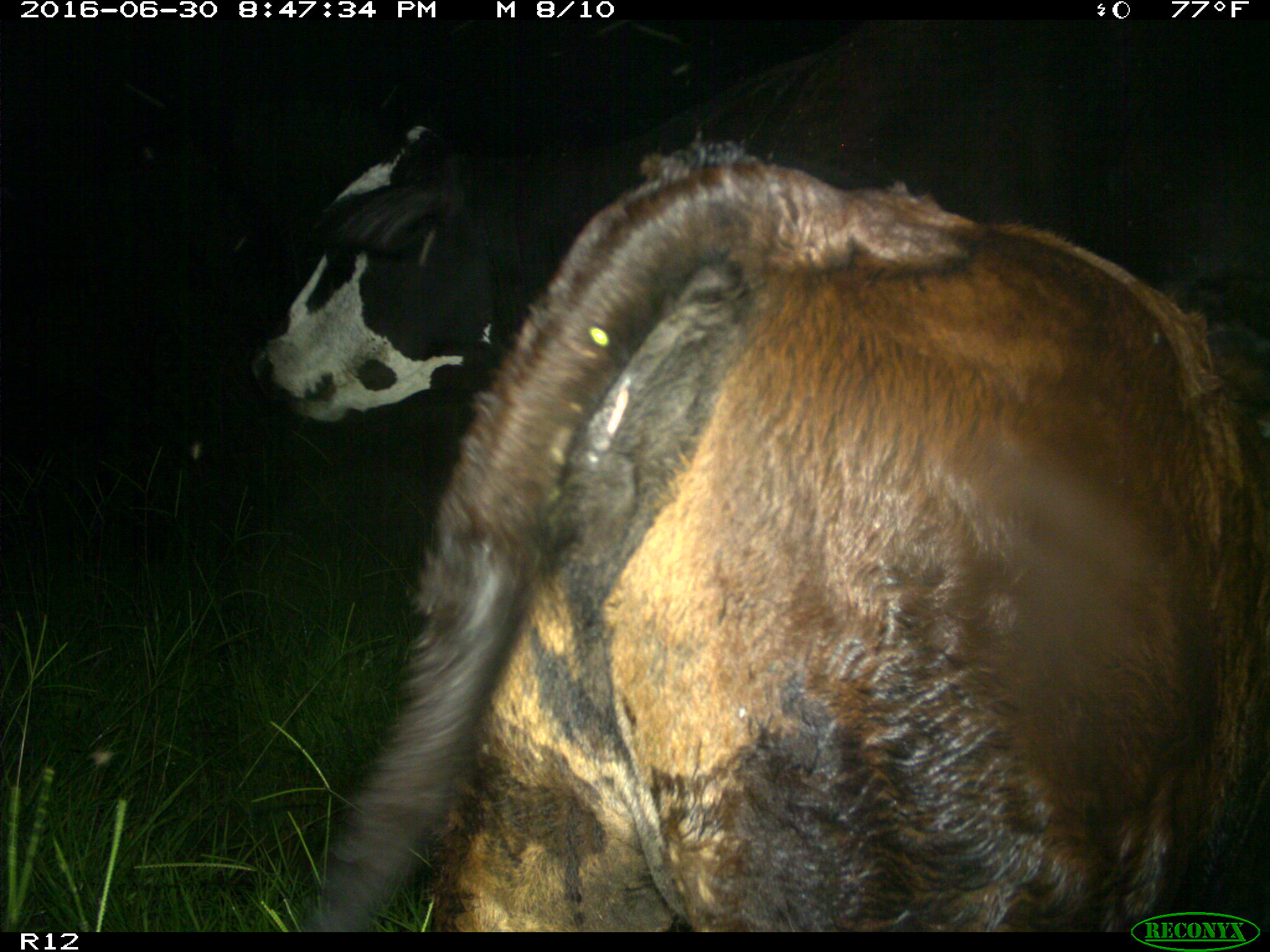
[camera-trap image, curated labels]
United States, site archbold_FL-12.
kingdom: Animalia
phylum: Chordata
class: Mammalia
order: Artiodactyla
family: Bovidae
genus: Bos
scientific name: Bos taurus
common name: domestic cow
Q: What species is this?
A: Bos taurus (domestic cow).